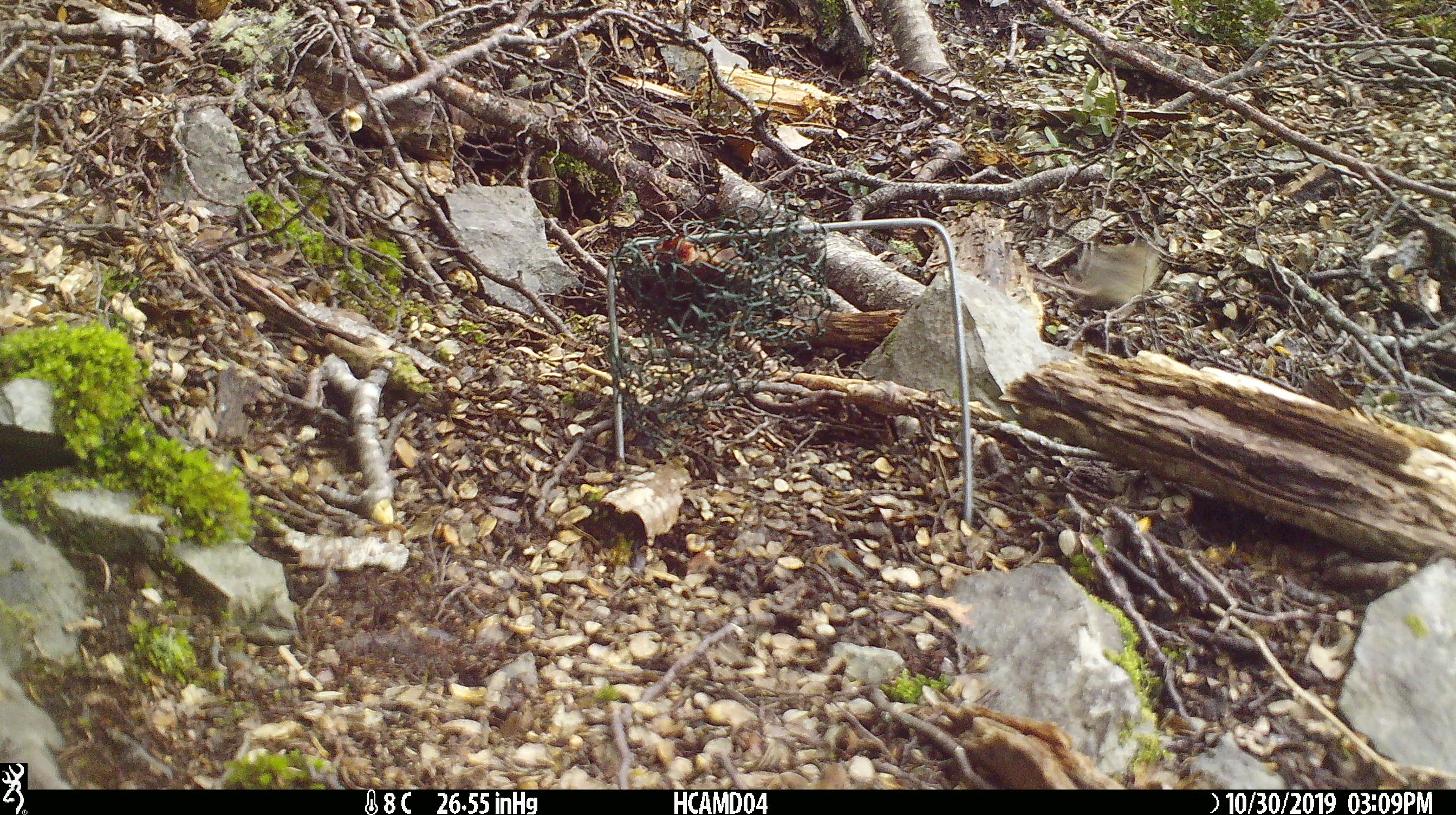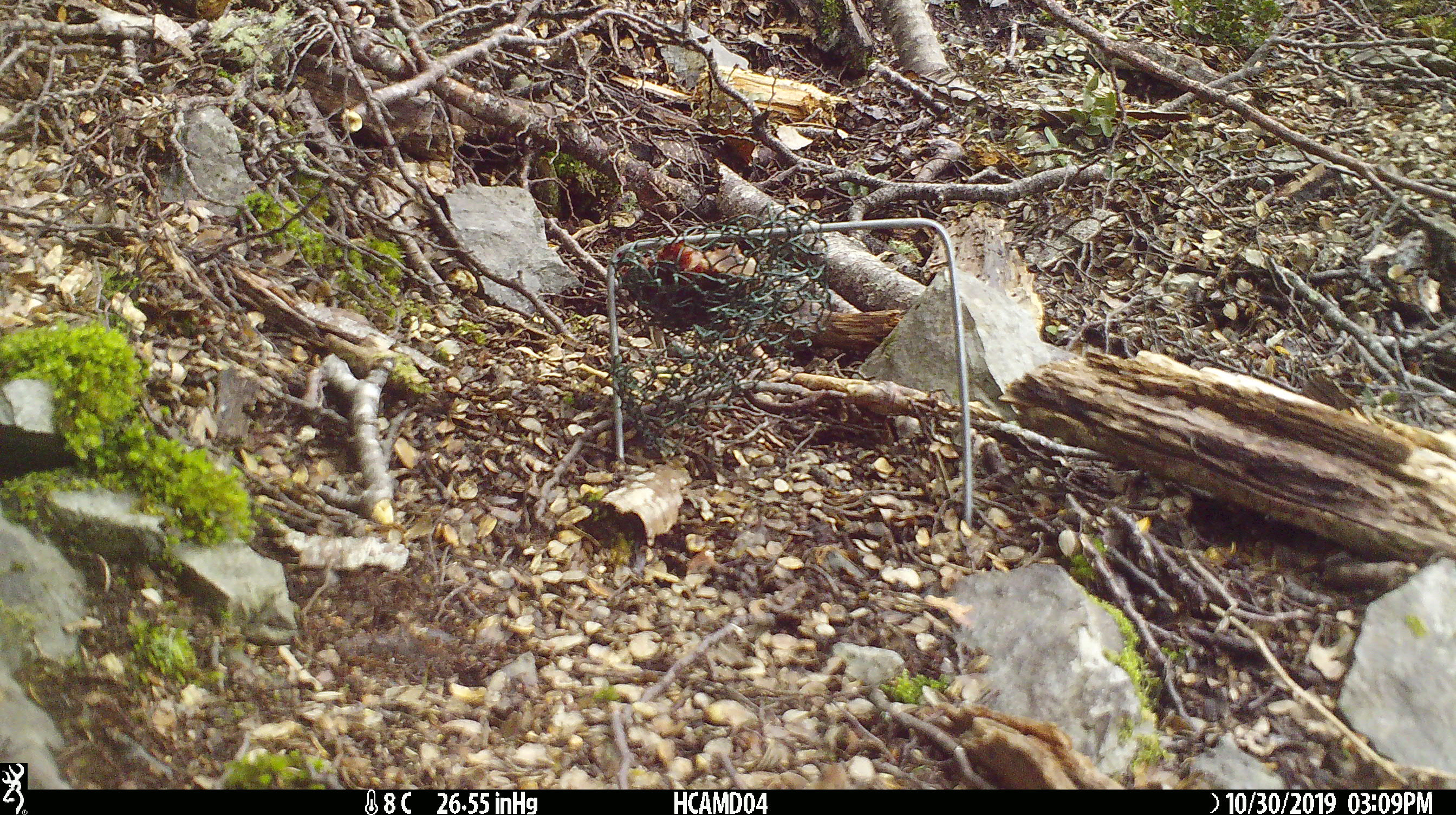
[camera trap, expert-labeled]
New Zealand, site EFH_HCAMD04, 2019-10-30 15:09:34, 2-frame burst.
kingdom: Animalia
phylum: Chordata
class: Mammalia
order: Rodentia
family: Muridae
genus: Mus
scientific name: Mus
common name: mouse